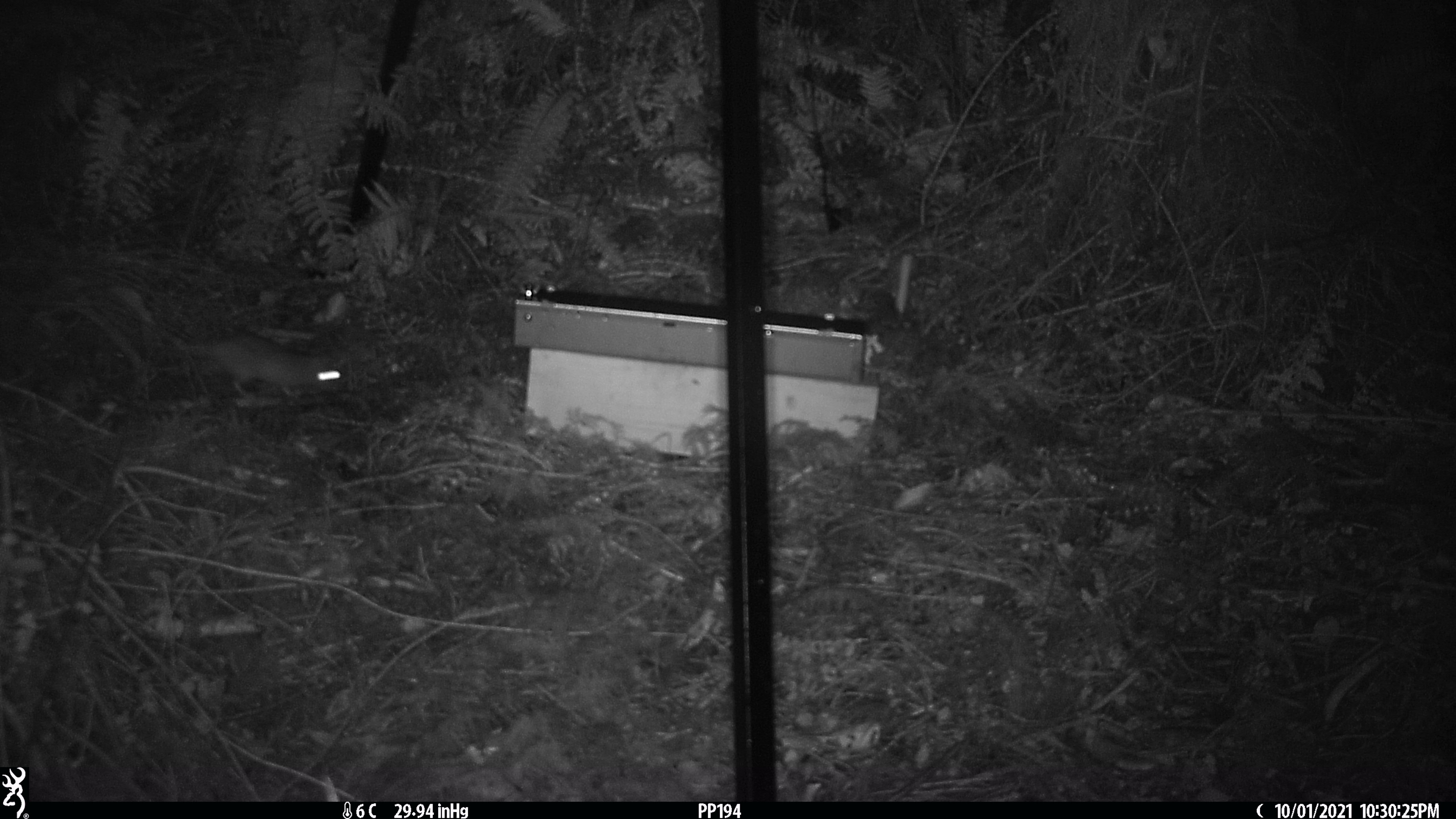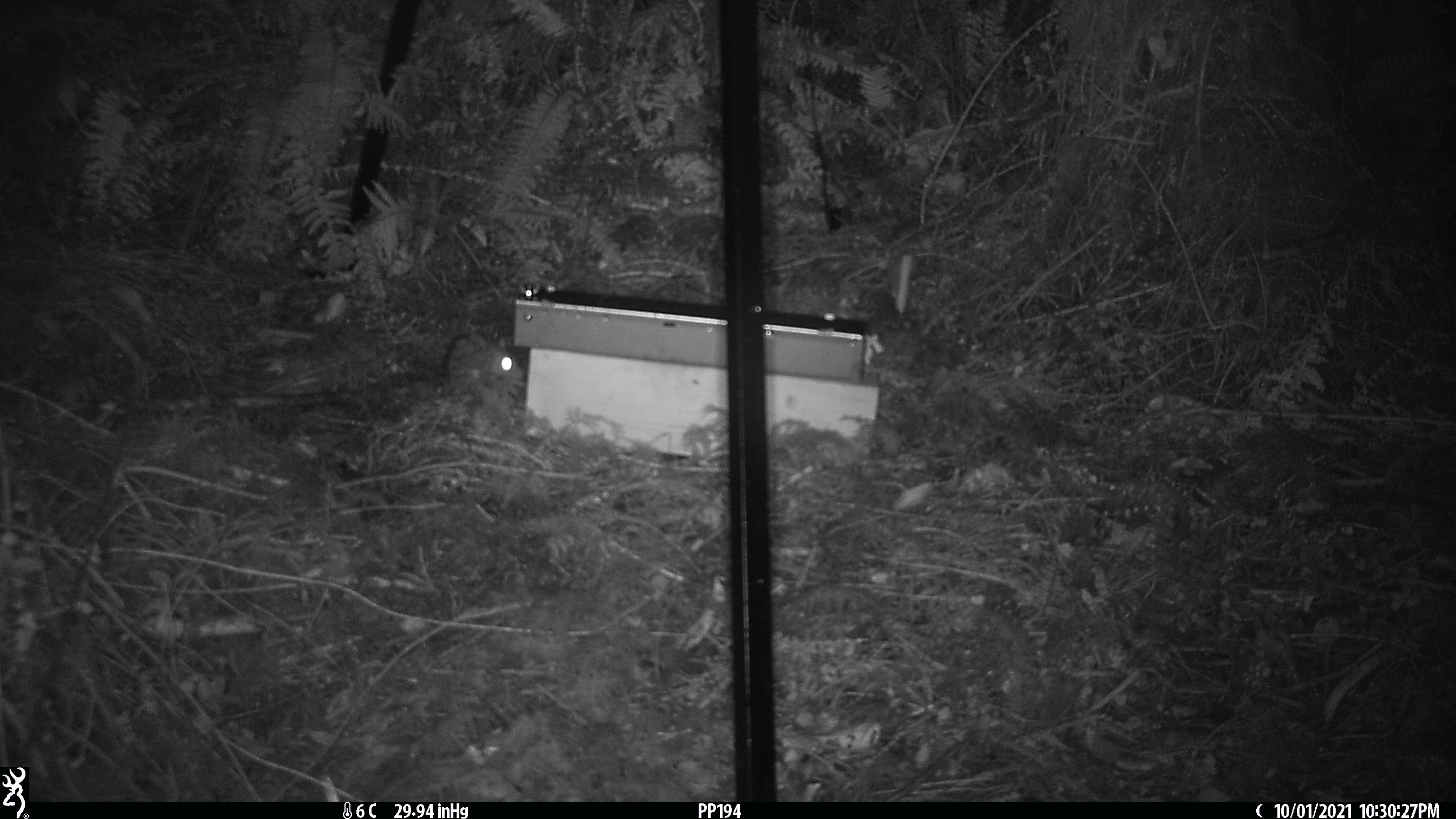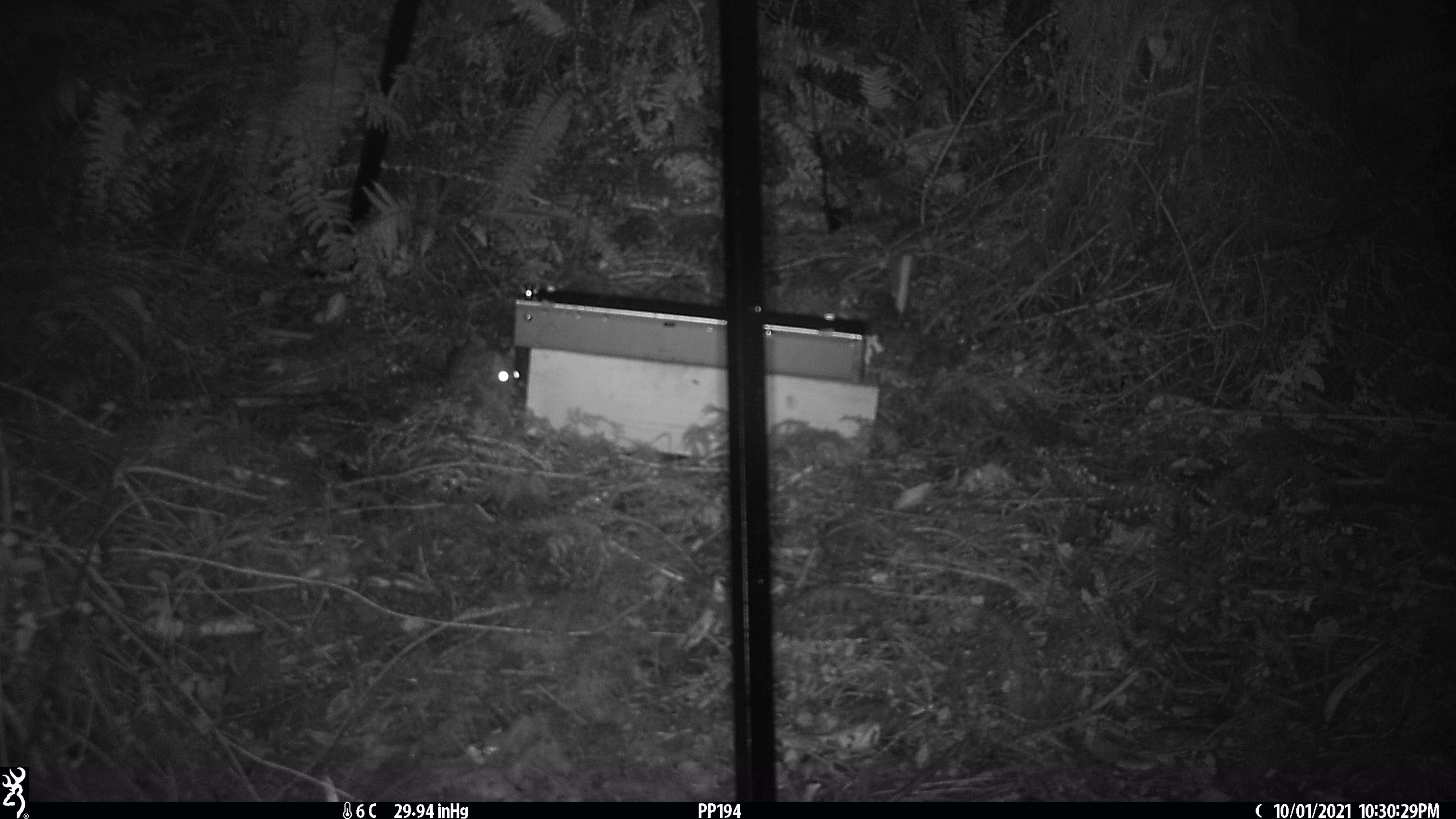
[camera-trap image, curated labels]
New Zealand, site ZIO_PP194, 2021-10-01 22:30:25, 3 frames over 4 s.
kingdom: Animalia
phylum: Chordata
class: Mammalia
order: Rodentia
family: Muridae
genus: Rattus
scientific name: Rattus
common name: rat